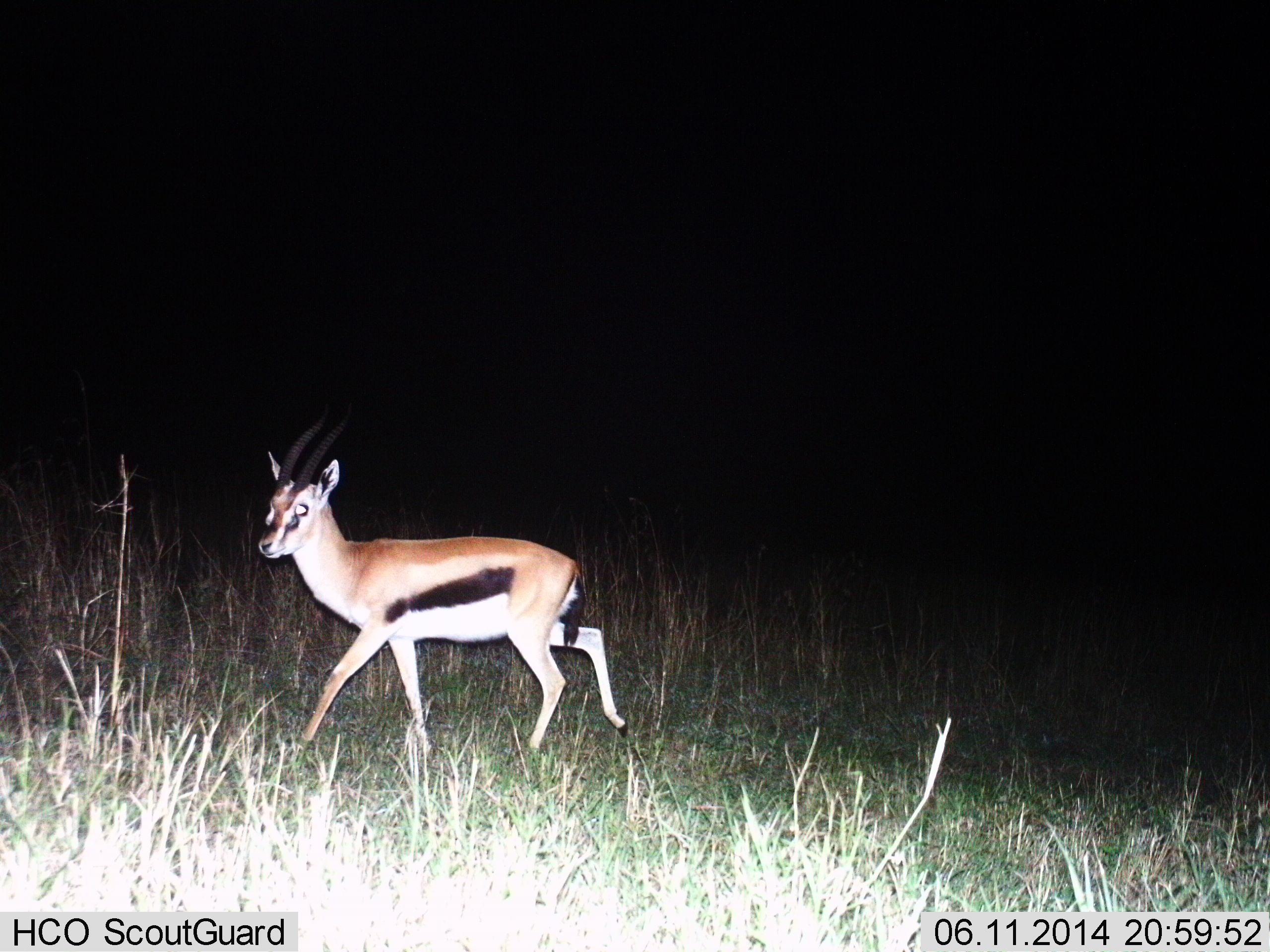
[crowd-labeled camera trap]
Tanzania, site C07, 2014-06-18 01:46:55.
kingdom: Animalia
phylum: Chordata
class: Mammalia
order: Artiodactyla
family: Bovidae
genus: Eudorcas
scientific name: Eudorcas thomsonii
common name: thomson's gazelle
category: gazellethomsons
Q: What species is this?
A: Gazellethomsons (thomson's gazelle) (Eudorcas thomsonii).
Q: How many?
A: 1.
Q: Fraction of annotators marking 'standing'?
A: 10%.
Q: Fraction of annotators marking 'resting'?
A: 0%.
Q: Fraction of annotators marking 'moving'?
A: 90%.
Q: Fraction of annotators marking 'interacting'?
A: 0%.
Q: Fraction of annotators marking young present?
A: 0%.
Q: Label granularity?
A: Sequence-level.